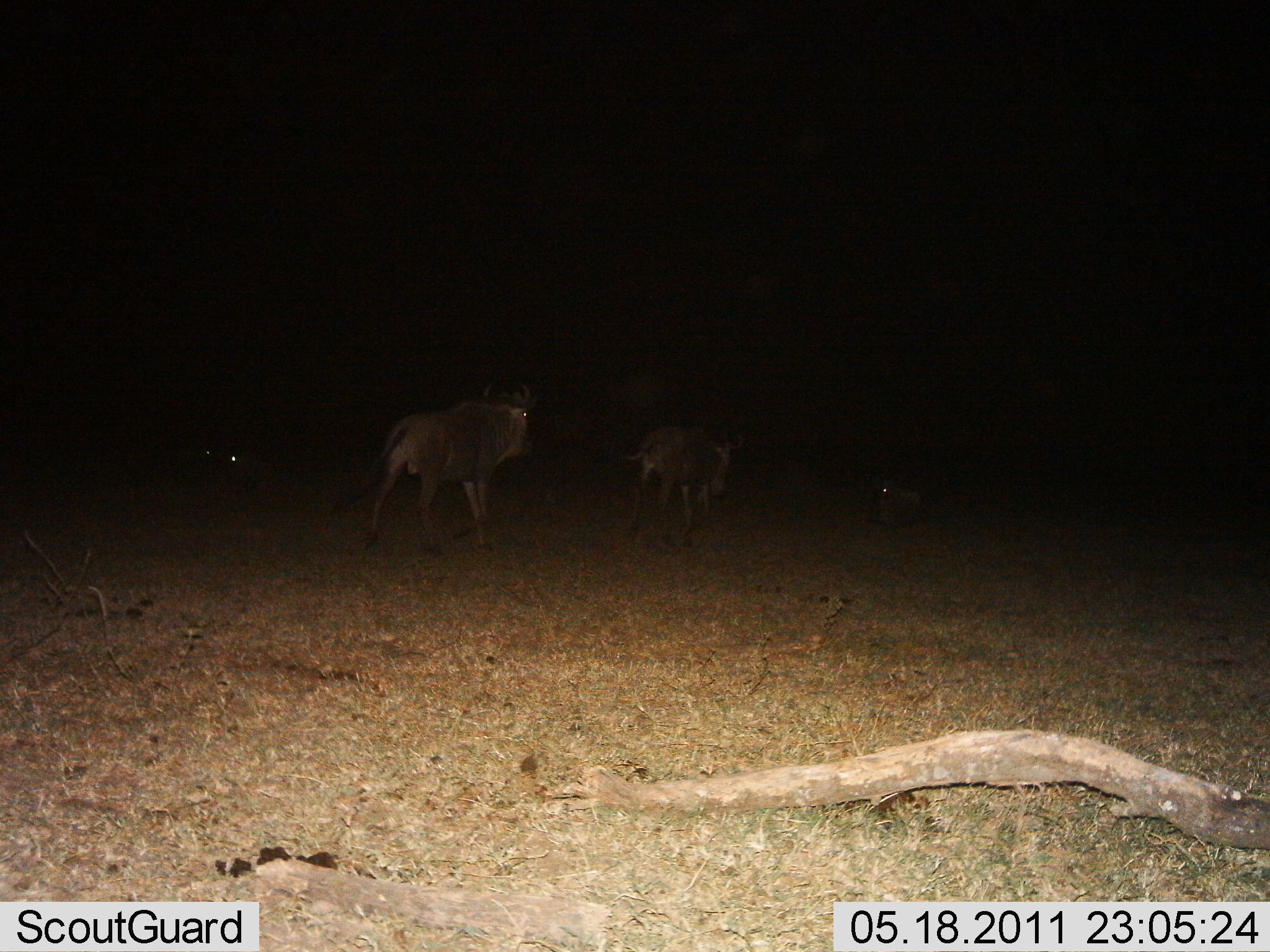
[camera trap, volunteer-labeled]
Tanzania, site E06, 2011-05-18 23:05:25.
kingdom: Animalia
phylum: Chordata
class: Mammalia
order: Artiodactyla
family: Bovidae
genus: Connochaetes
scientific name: Connochaetes taurinus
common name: blue wildebeest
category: wildebeest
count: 2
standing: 8%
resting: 15%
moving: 92%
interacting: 0%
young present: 8%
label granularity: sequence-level